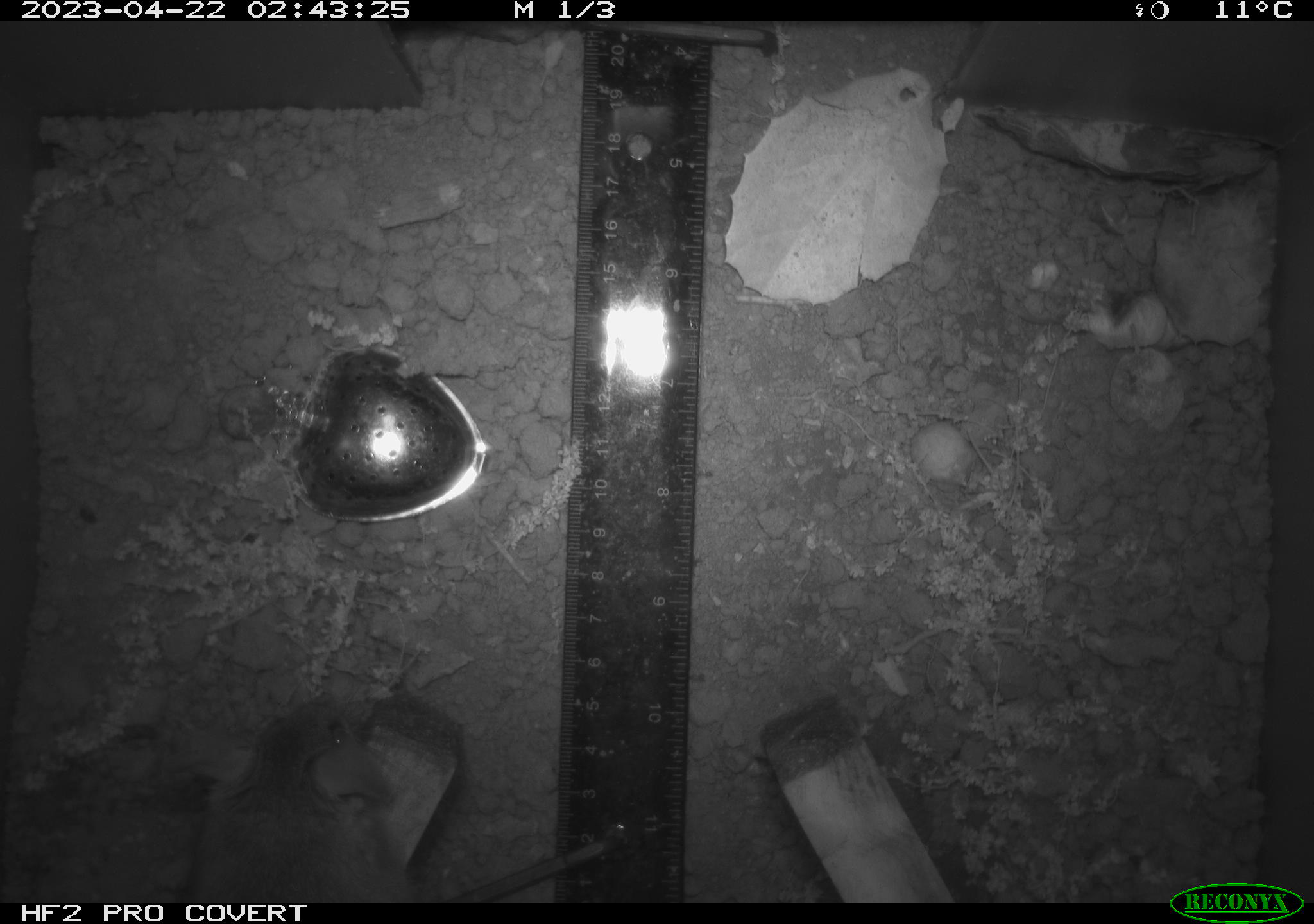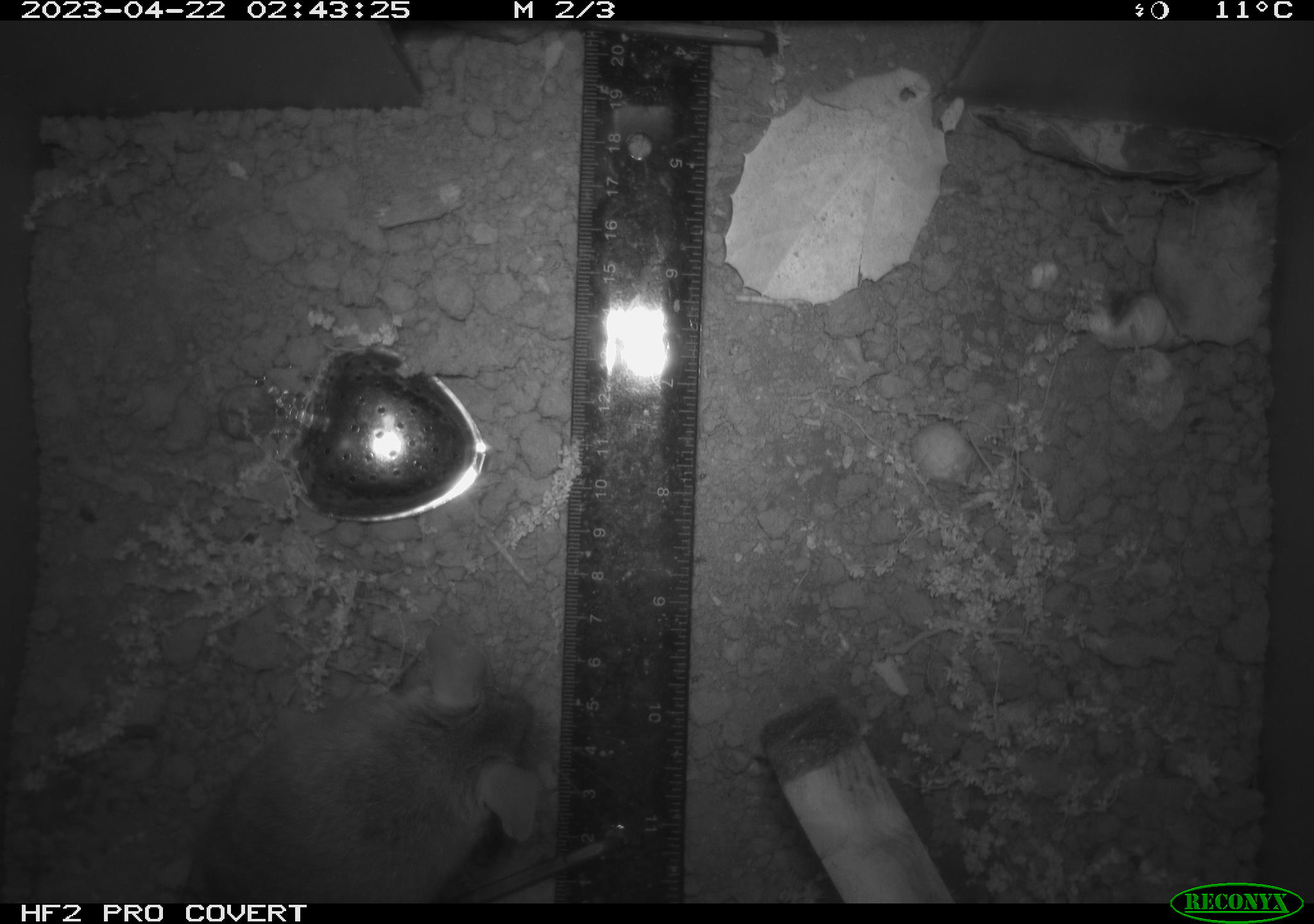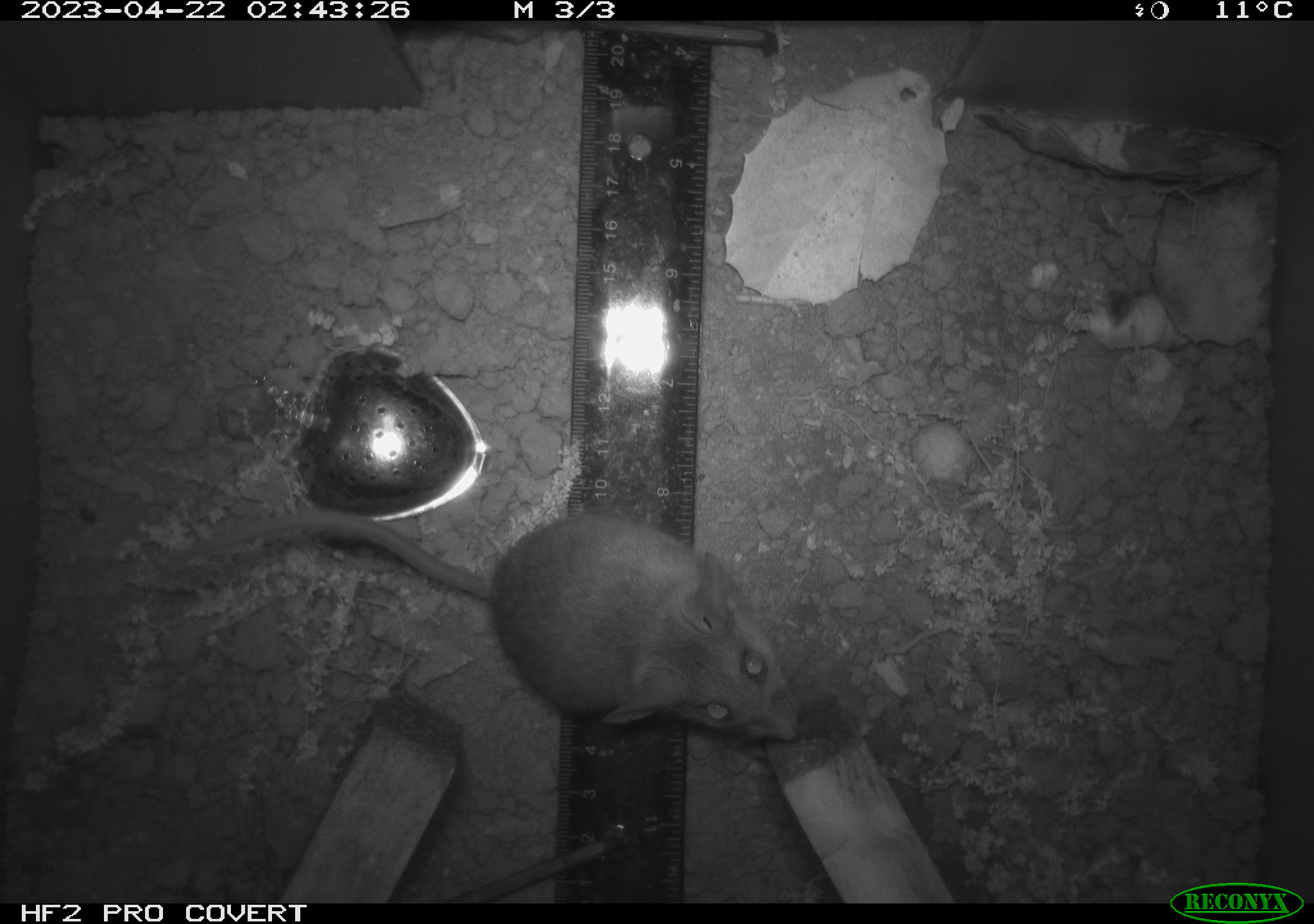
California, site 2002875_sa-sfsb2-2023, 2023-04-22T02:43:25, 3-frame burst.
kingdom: Animalia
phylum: Chordata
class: Mammalia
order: Rodentia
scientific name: Rodentia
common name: mouse species